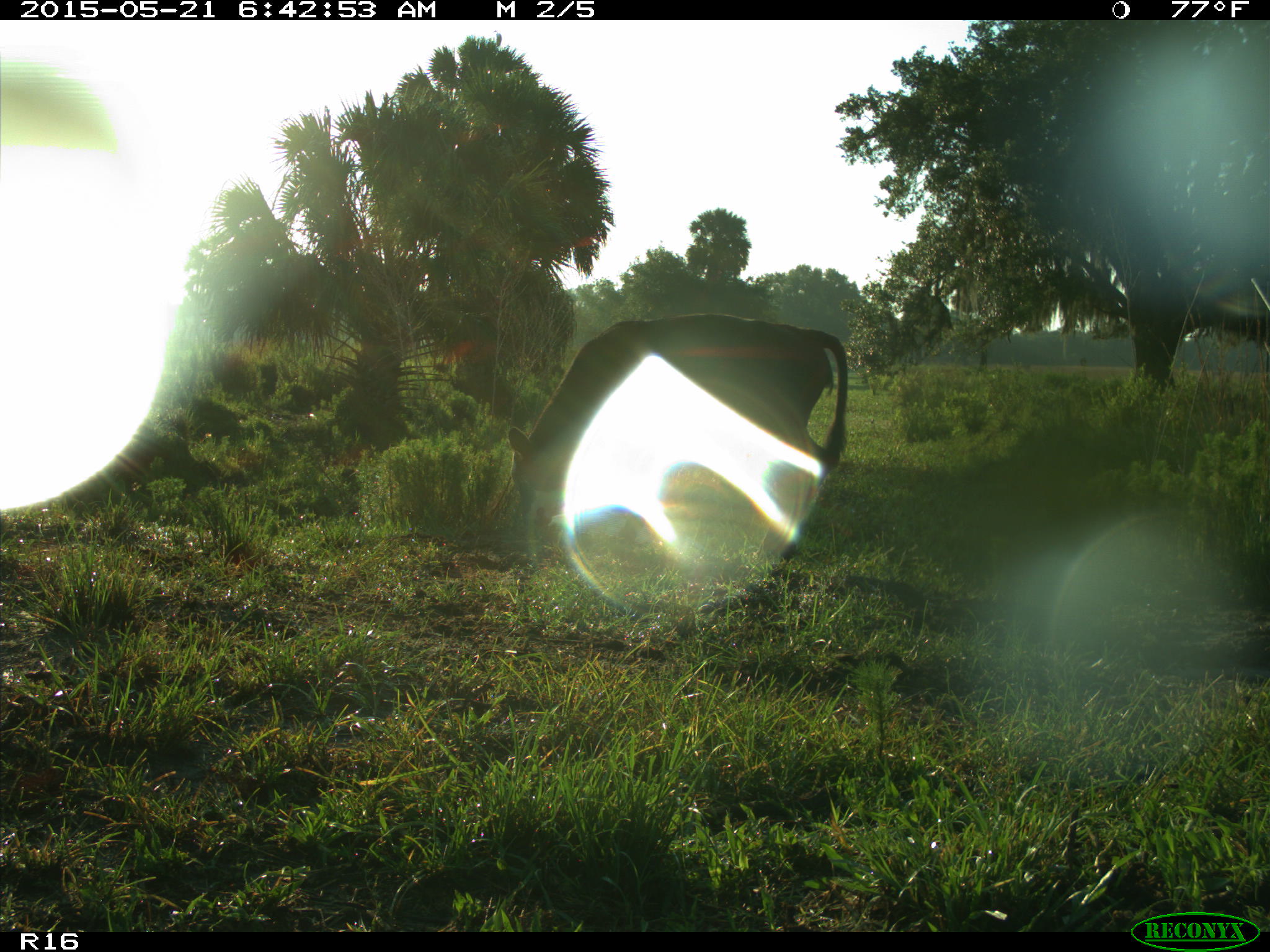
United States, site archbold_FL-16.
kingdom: Animalia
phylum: Chordata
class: Mammalia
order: Artiodactyla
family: Bovidae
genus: Bos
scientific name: Bos taurus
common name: domestic cow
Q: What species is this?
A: Bos taurus (domestic cow).